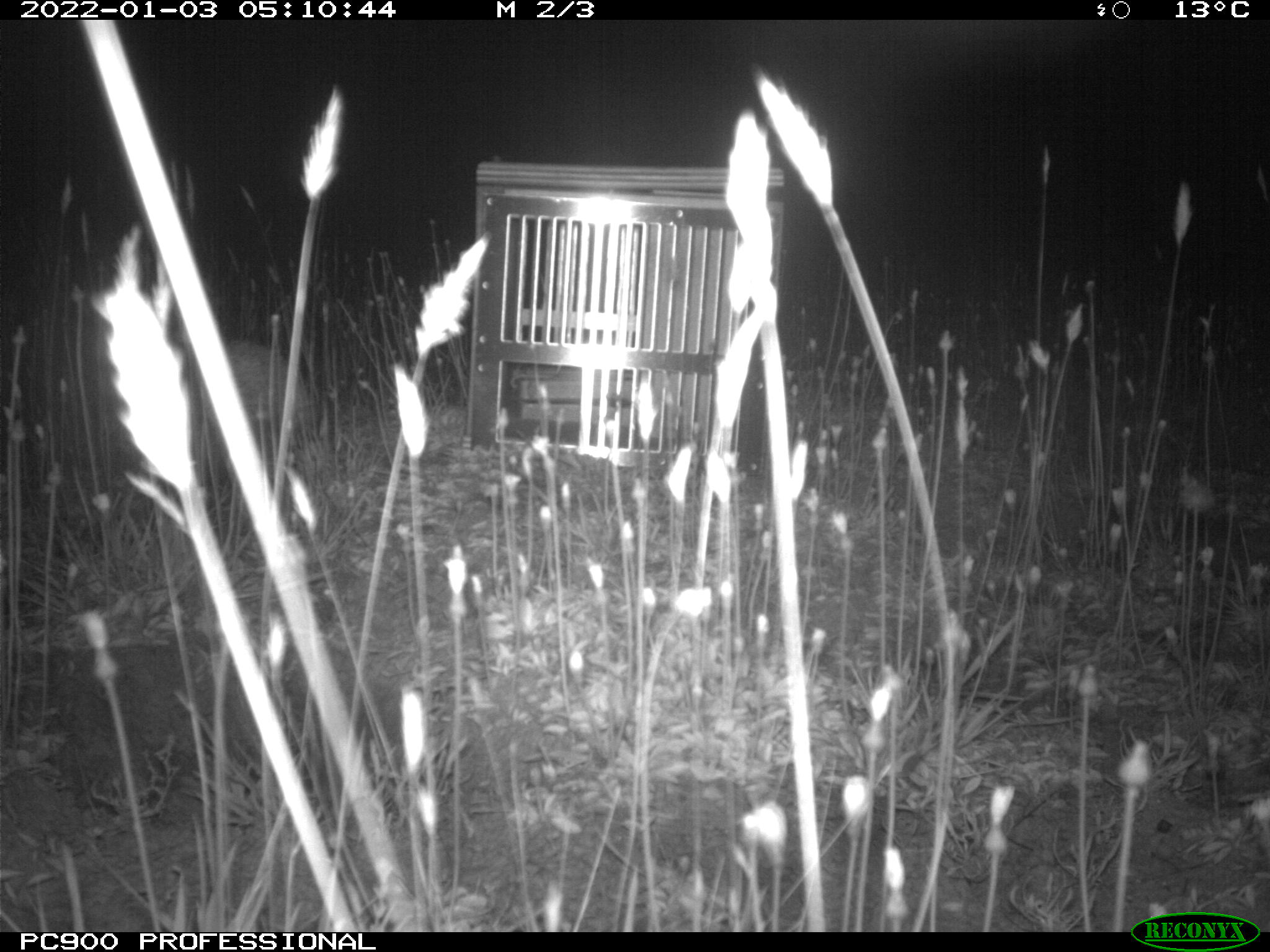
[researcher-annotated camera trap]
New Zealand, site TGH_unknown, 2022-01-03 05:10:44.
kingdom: Animalia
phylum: Chordata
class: Mammalia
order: Eulipotyphla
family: Erinaceidae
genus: Erinaceus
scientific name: Erinaceus europaeus europaeus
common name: european hedgehog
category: hedgehog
Hedgehog (european hedgehog) (Erinaceus europaeus europaeus).